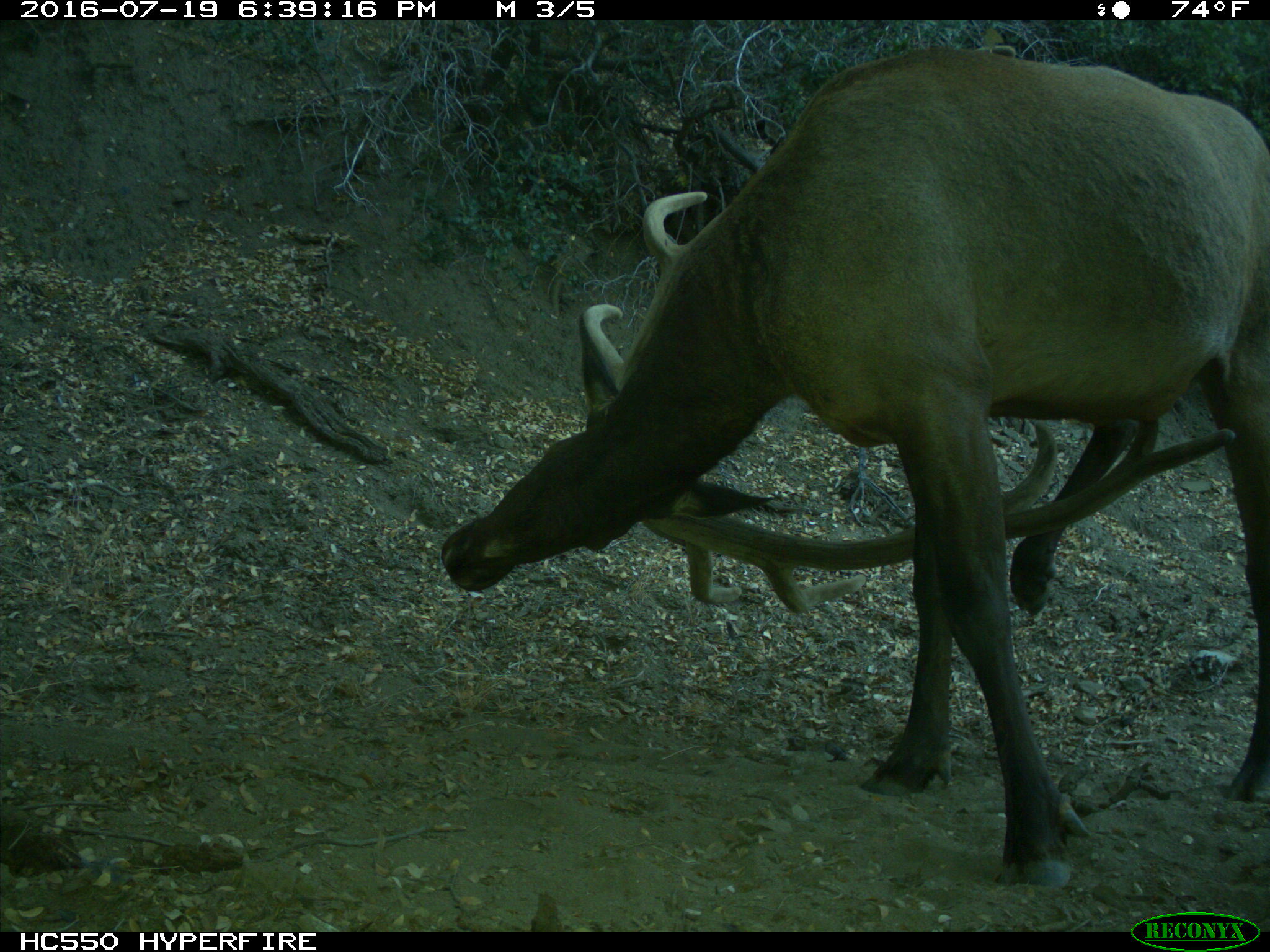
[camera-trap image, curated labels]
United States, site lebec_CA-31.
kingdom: Animalia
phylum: Chordata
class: Mammalia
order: Artiodactyla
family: Cervidae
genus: Cervus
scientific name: Cervus canadensis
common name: elk